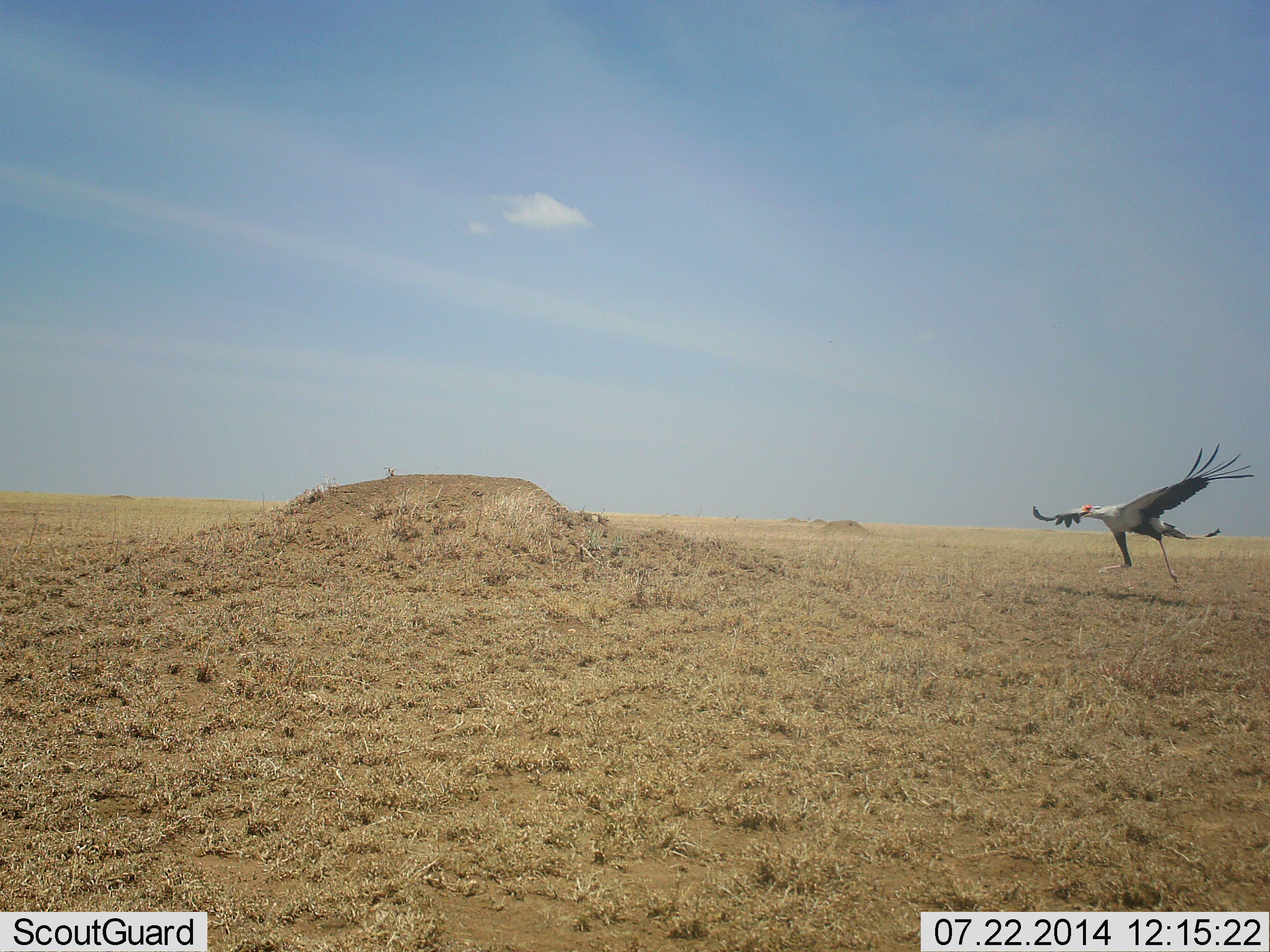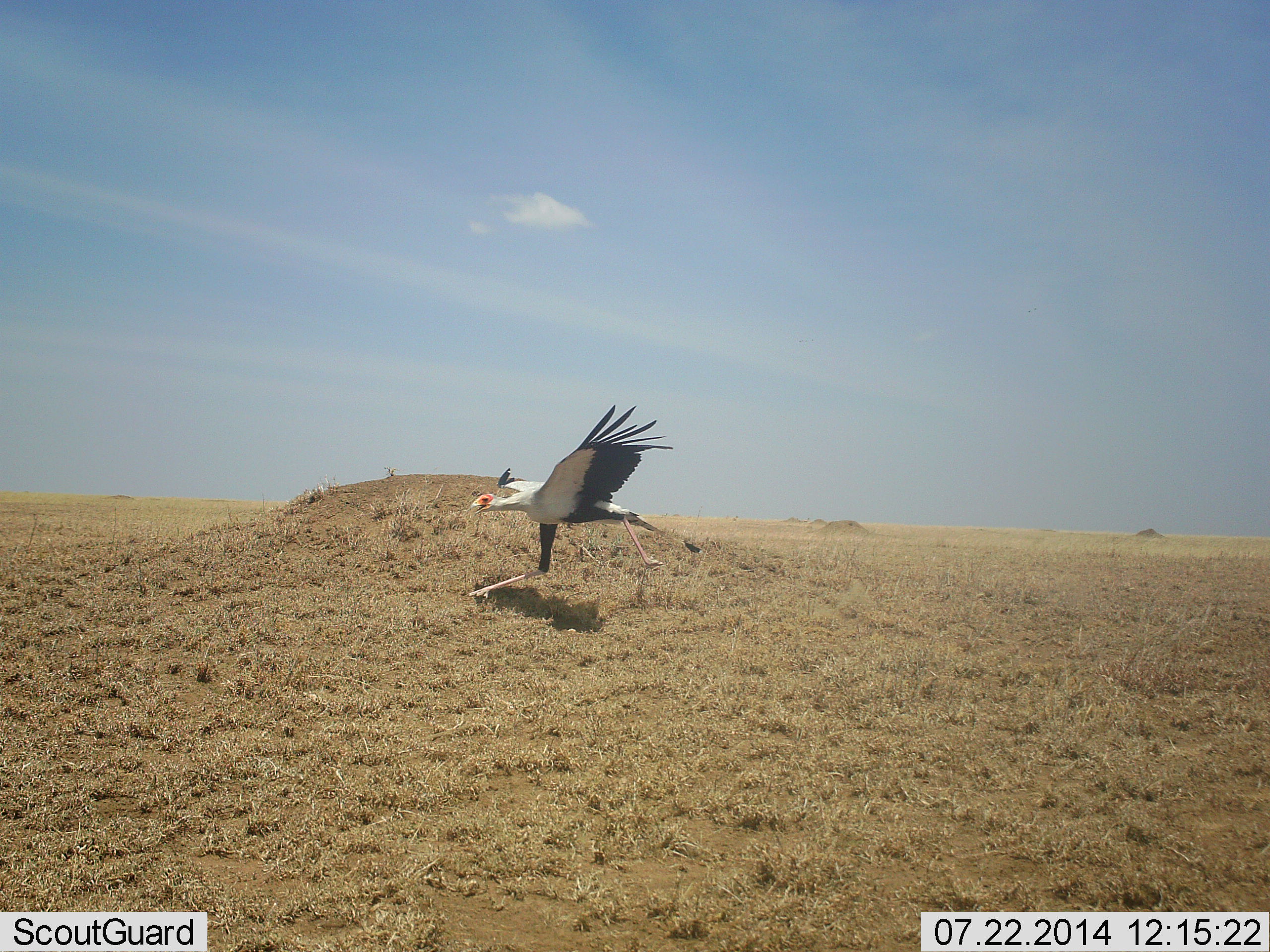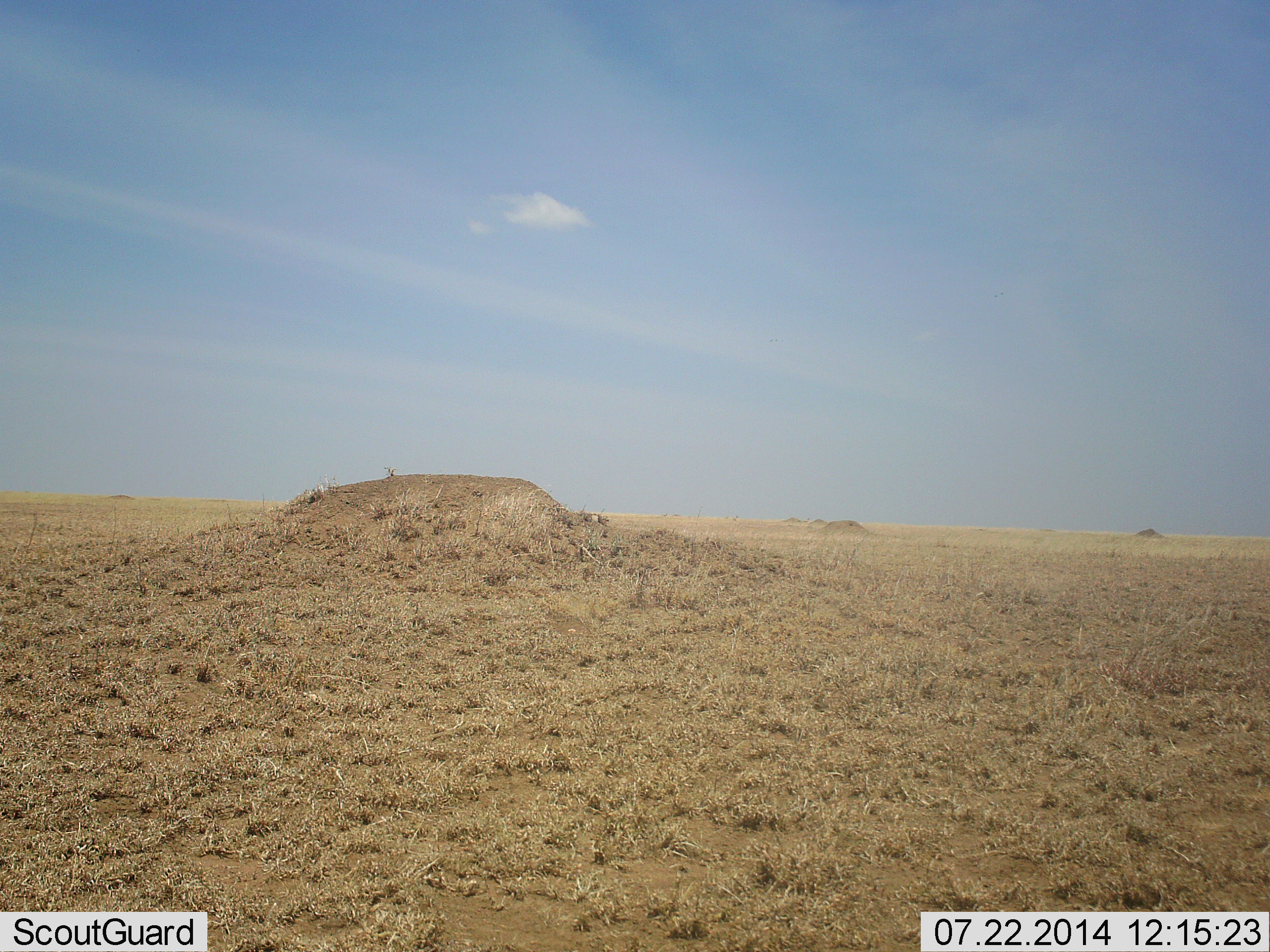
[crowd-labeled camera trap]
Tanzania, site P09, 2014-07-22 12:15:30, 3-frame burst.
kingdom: Animalia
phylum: Chordata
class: Aves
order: Accipitriformes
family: Sagittariidae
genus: Sagittarius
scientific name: Sagittarius serpentarius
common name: secretary bird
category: secretarybird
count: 1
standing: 0%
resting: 0%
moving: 100%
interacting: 0%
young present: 0%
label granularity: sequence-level